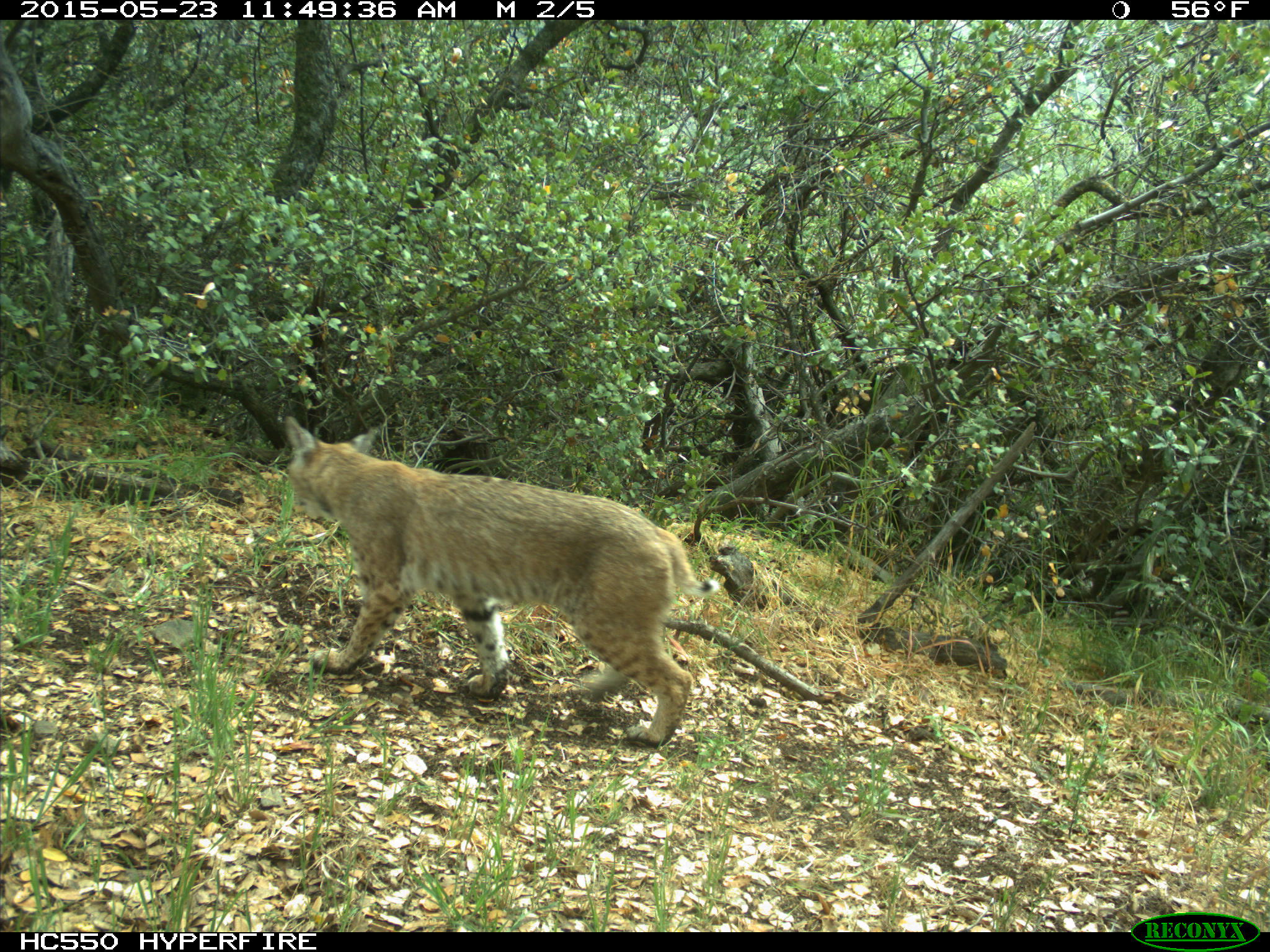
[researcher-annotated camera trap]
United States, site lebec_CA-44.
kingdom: Animalia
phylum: Chordata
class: Mammalia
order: Carnivora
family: Felidae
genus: Lynx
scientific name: Lynx rufus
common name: bobcat